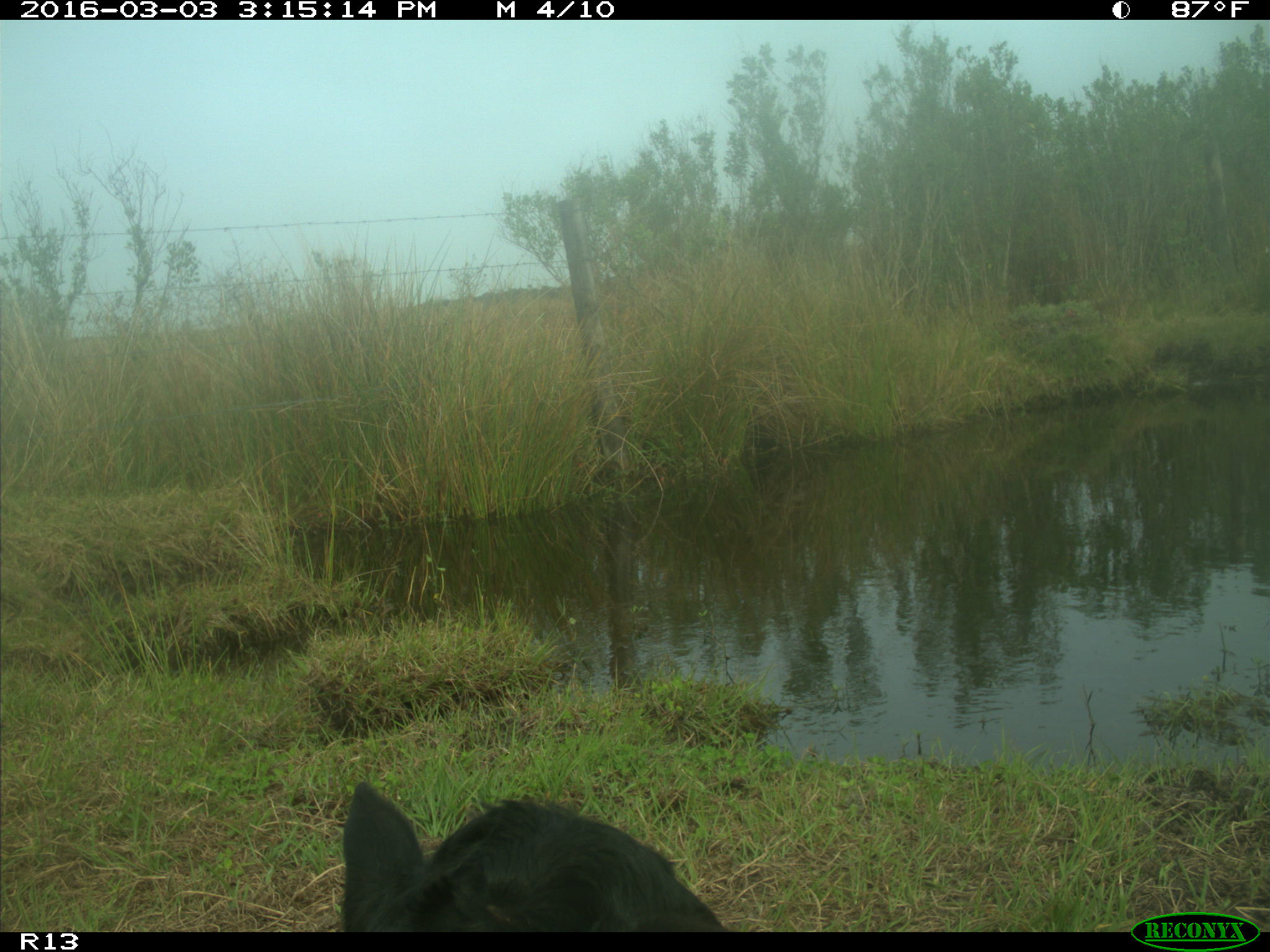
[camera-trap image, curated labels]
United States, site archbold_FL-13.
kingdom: Animalia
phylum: Chordata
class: Mammalia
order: Artiodactyla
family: Bovidae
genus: Bos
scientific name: Bos taurus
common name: domestic cow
Bos taurus (domestic cow).